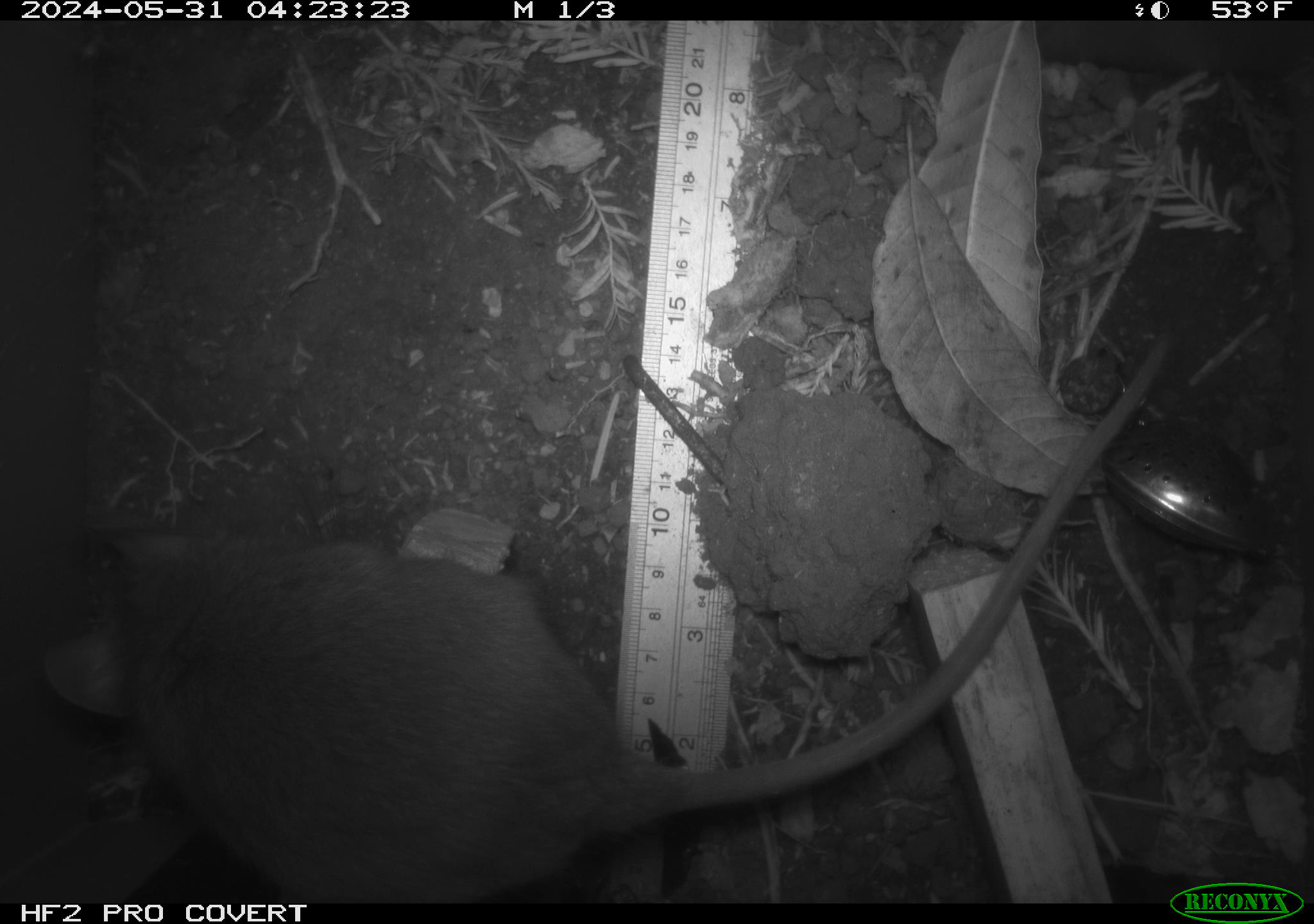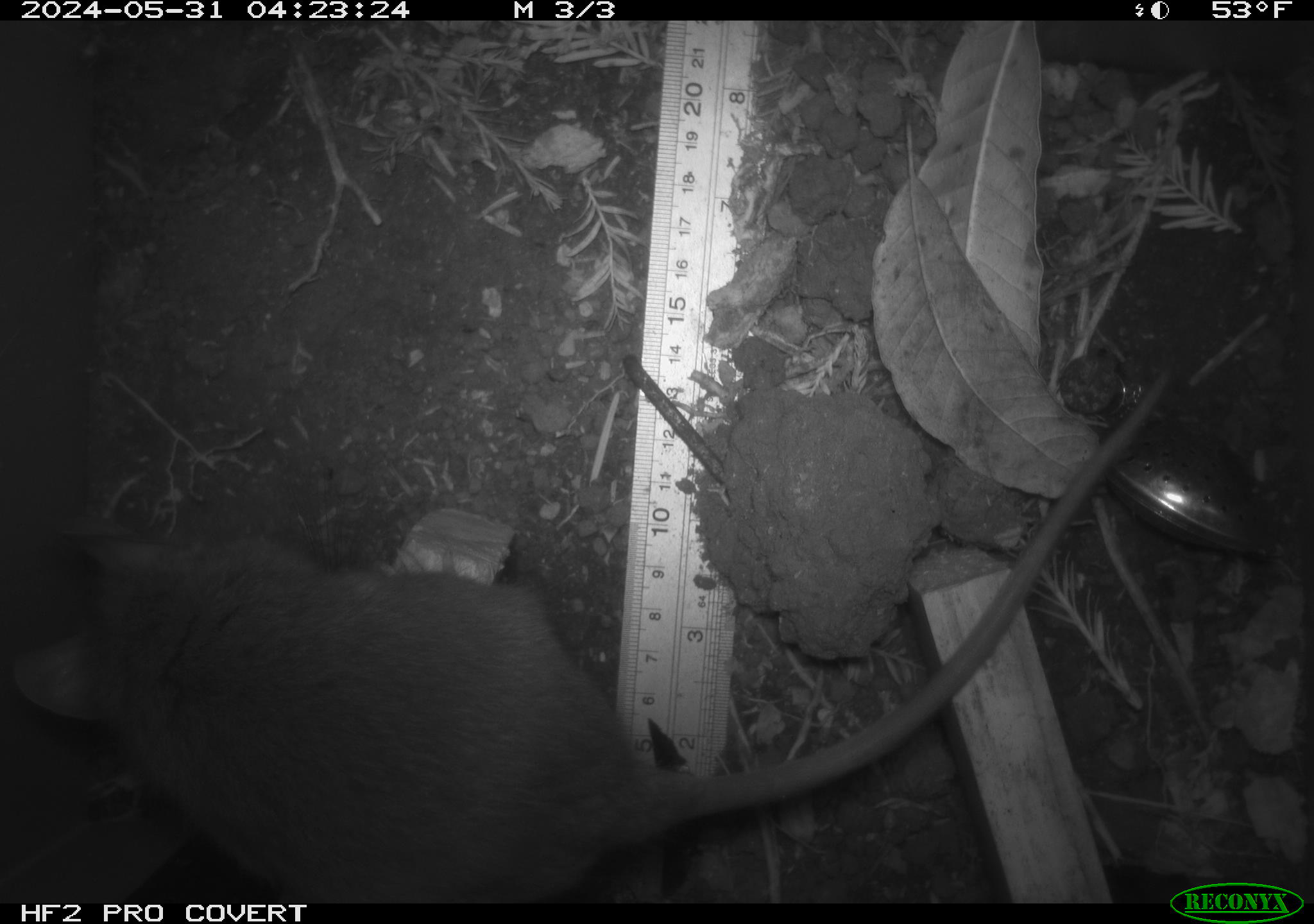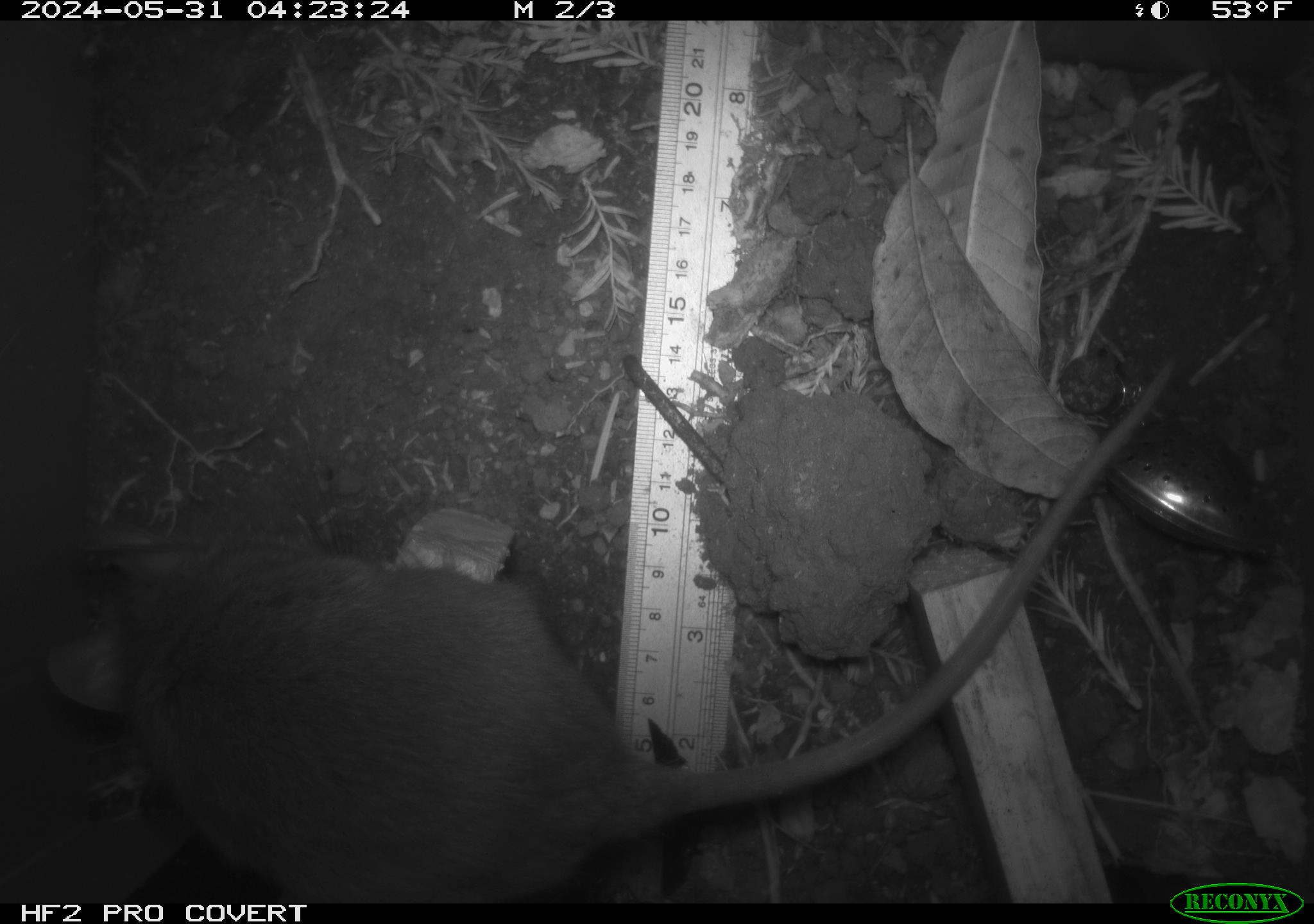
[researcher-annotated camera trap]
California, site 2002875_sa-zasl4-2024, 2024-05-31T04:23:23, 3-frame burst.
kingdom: Animalia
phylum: Chordata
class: Mammalia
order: Rodentia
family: Cricetidae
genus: Neotoma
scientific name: Neotoma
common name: pack rat or woodrat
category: neotoma species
Neotoma species (pack rat or woodrat) (Neotoma).